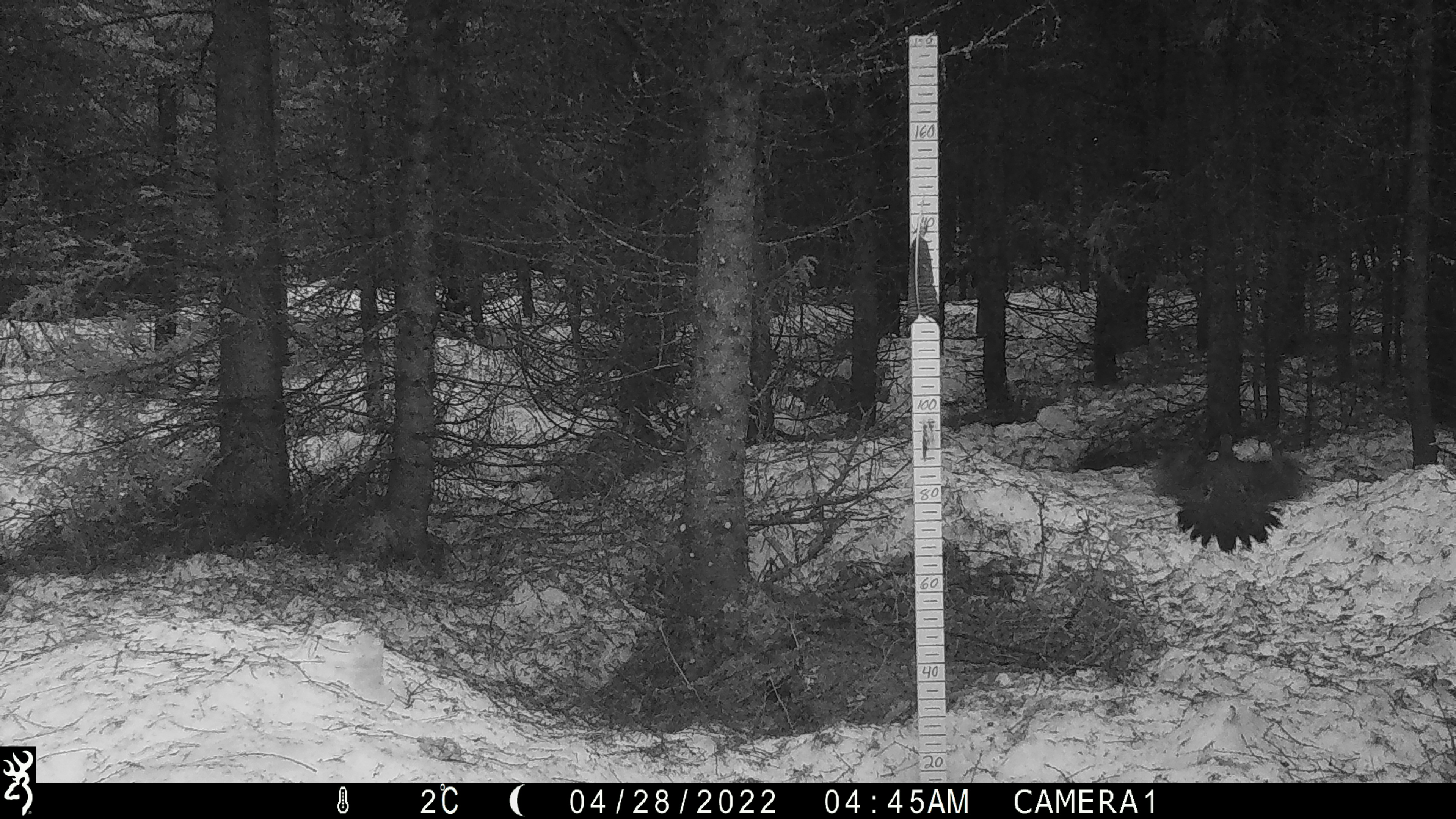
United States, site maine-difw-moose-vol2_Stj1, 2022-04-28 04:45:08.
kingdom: Animalia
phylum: Chordata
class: Aves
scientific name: Aves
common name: bird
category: bird sp.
Bird sp. (bird) (Aves).